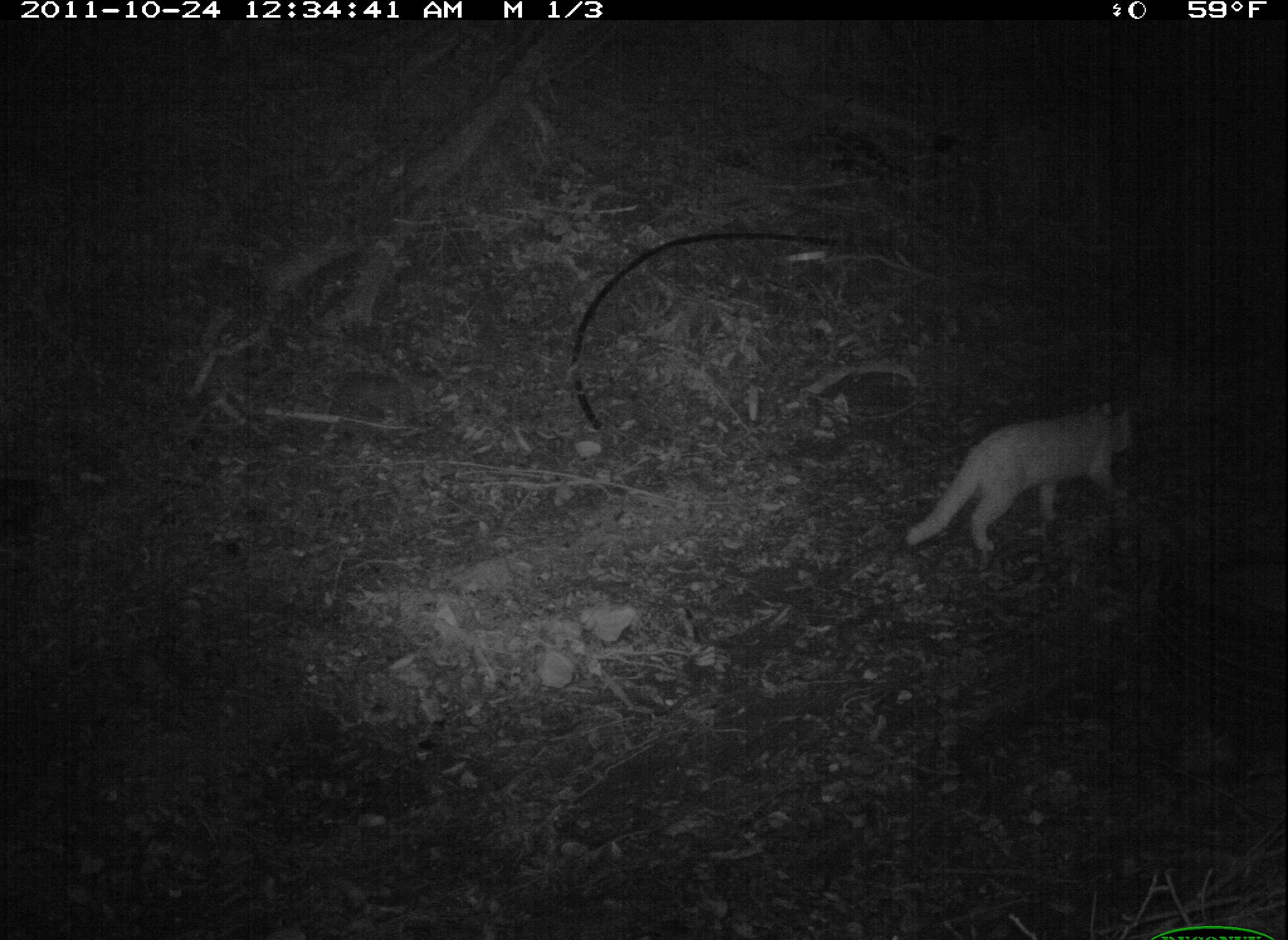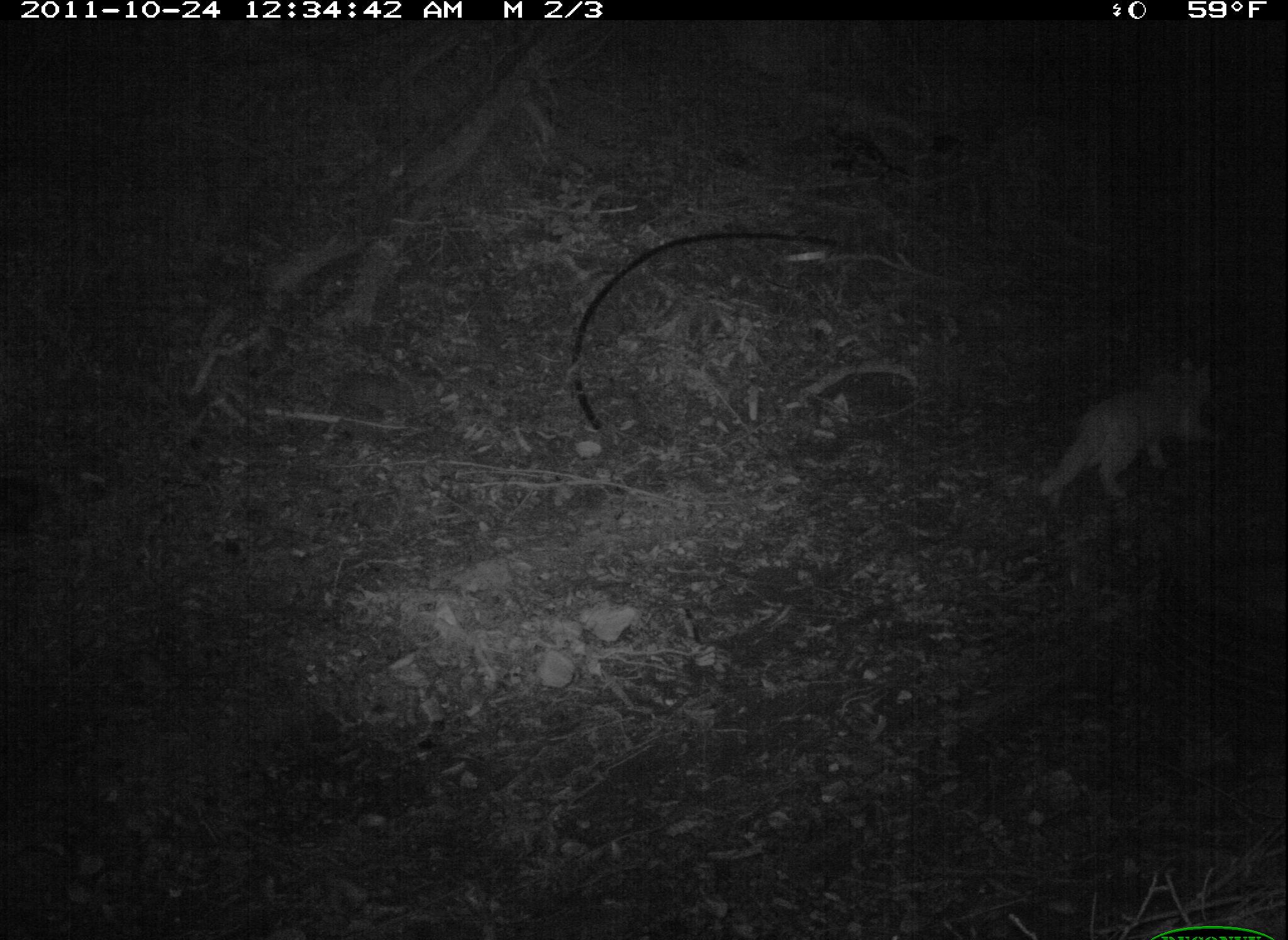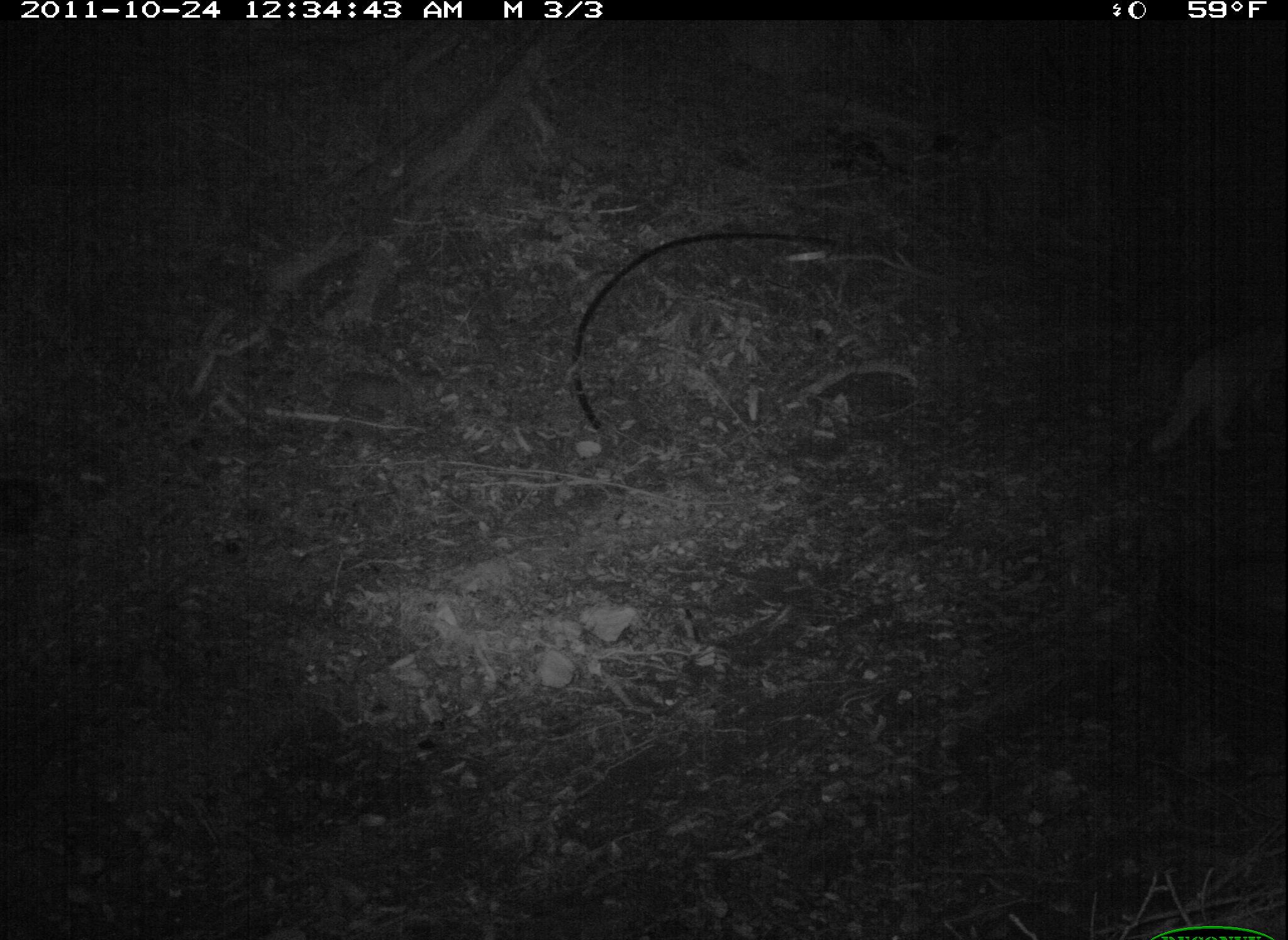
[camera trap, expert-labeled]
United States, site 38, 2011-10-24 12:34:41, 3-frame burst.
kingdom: Animalia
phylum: Chordata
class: Mammalia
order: Carnivora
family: Felidae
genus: Felis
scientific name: Felis catus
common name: cat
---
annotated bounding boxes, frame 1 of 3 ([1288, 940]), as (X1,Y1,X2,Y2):
cat: (906,396,1158,573)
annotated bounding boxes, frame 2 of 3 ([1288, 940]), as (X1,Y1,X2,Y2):
cat: (1019,348,1232,504)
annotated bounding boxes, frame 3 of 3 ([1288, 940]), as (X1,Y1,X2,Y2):
cat: (1142,306,1285,471)